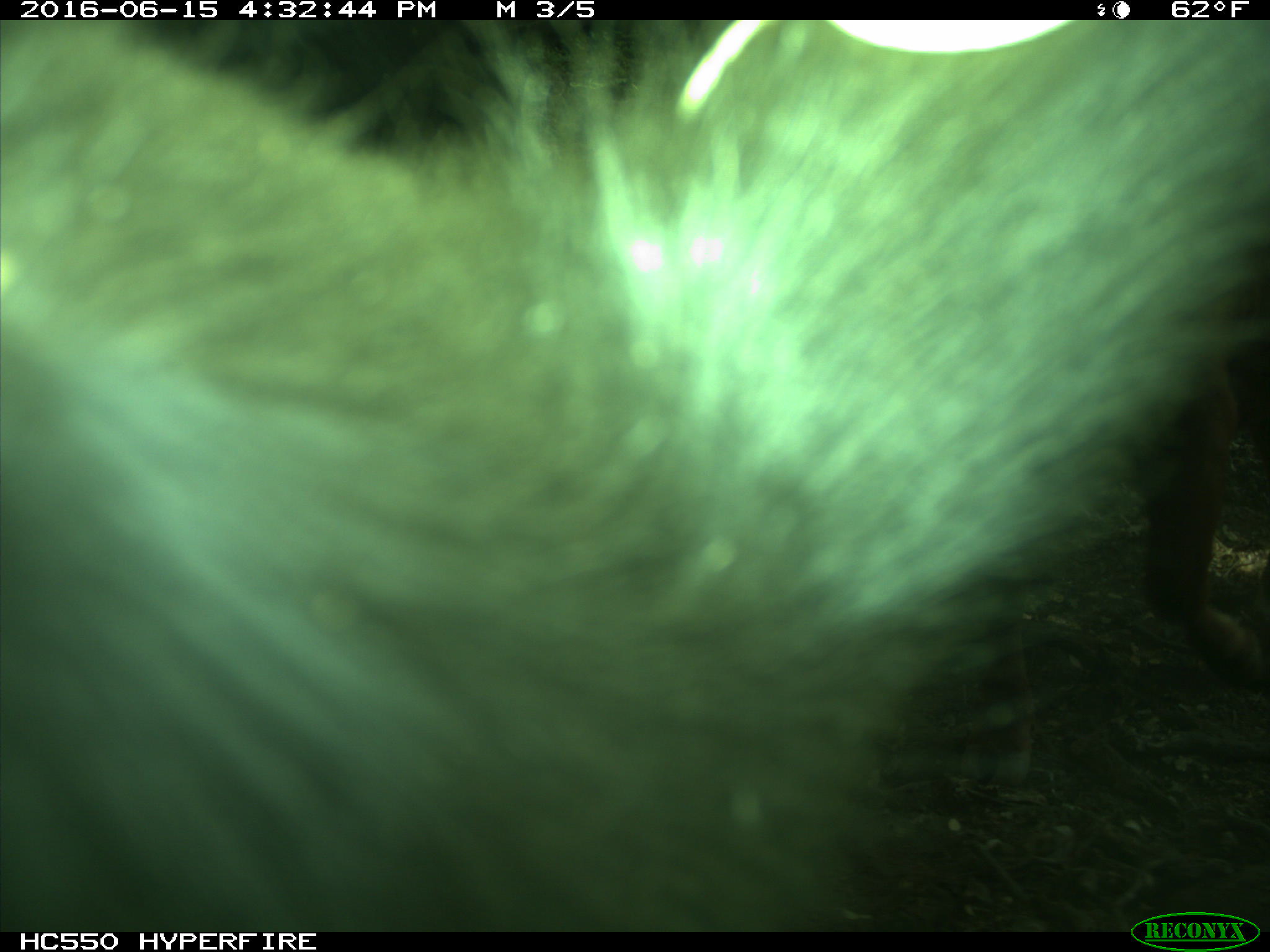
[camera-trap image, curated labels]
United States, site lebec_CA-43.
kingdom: Animalia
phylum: Chordata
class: Mammalia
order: Artiodactyla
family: Bovidae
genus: Bos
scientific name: Bos taurus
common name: domestic cow